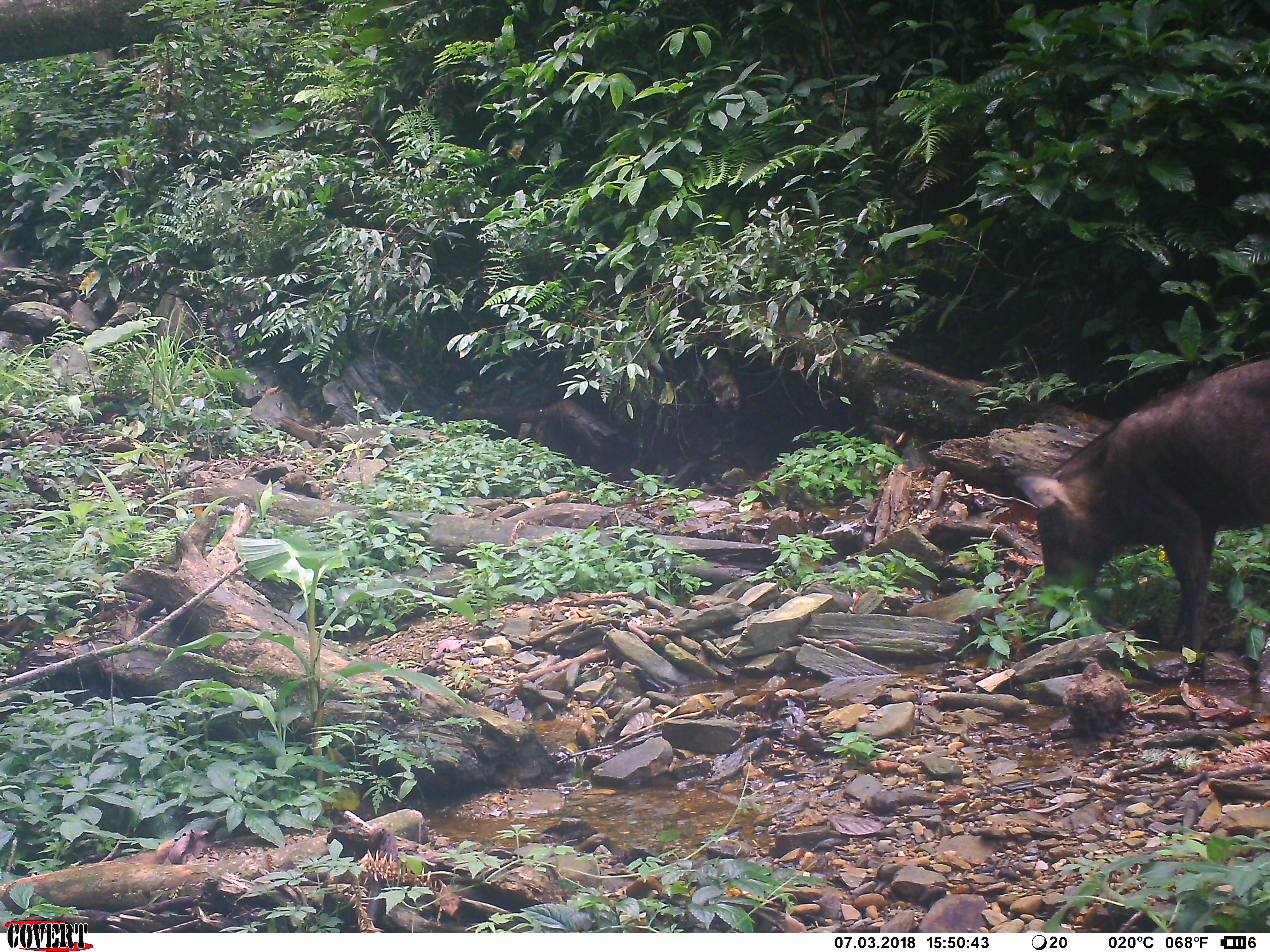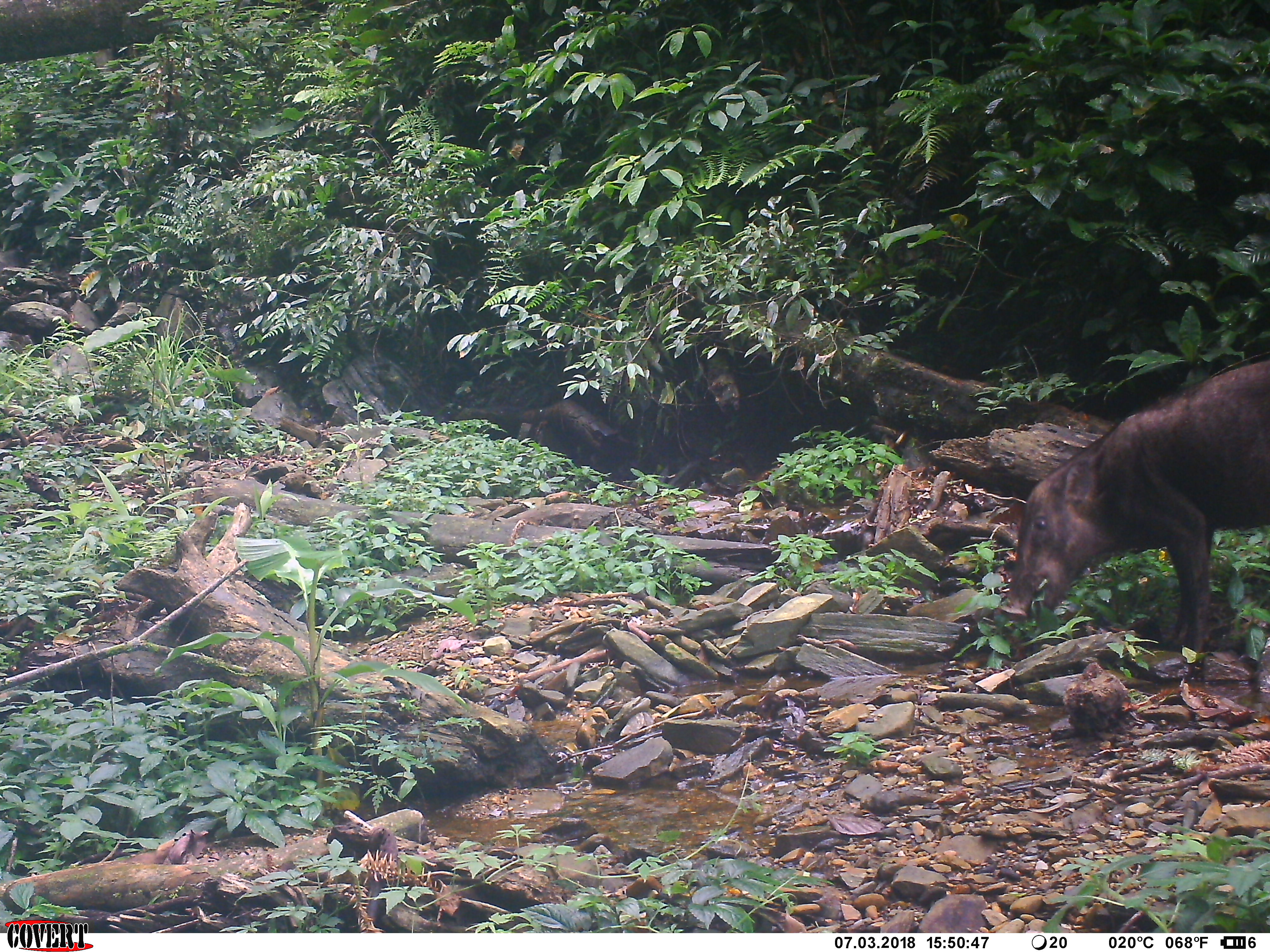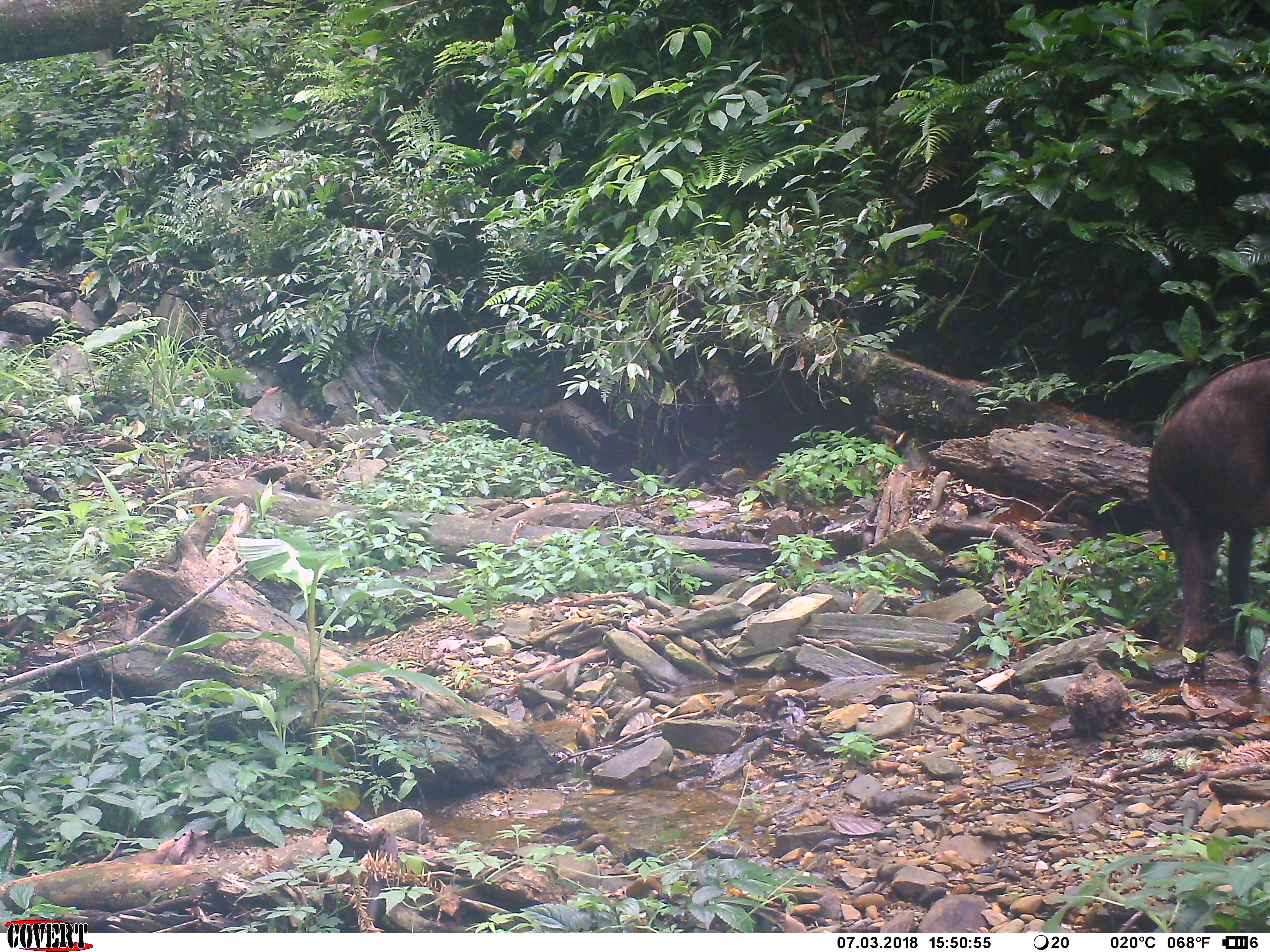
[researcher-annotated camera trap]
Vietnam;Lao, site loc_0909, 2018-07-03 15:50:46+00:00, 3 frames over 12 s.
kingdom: Animalia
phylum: Chordata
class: Mammalia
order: Artiodactyla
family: Suidae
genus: Sus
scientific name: Sus scrofa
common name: eurasian wild pig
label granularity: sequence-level